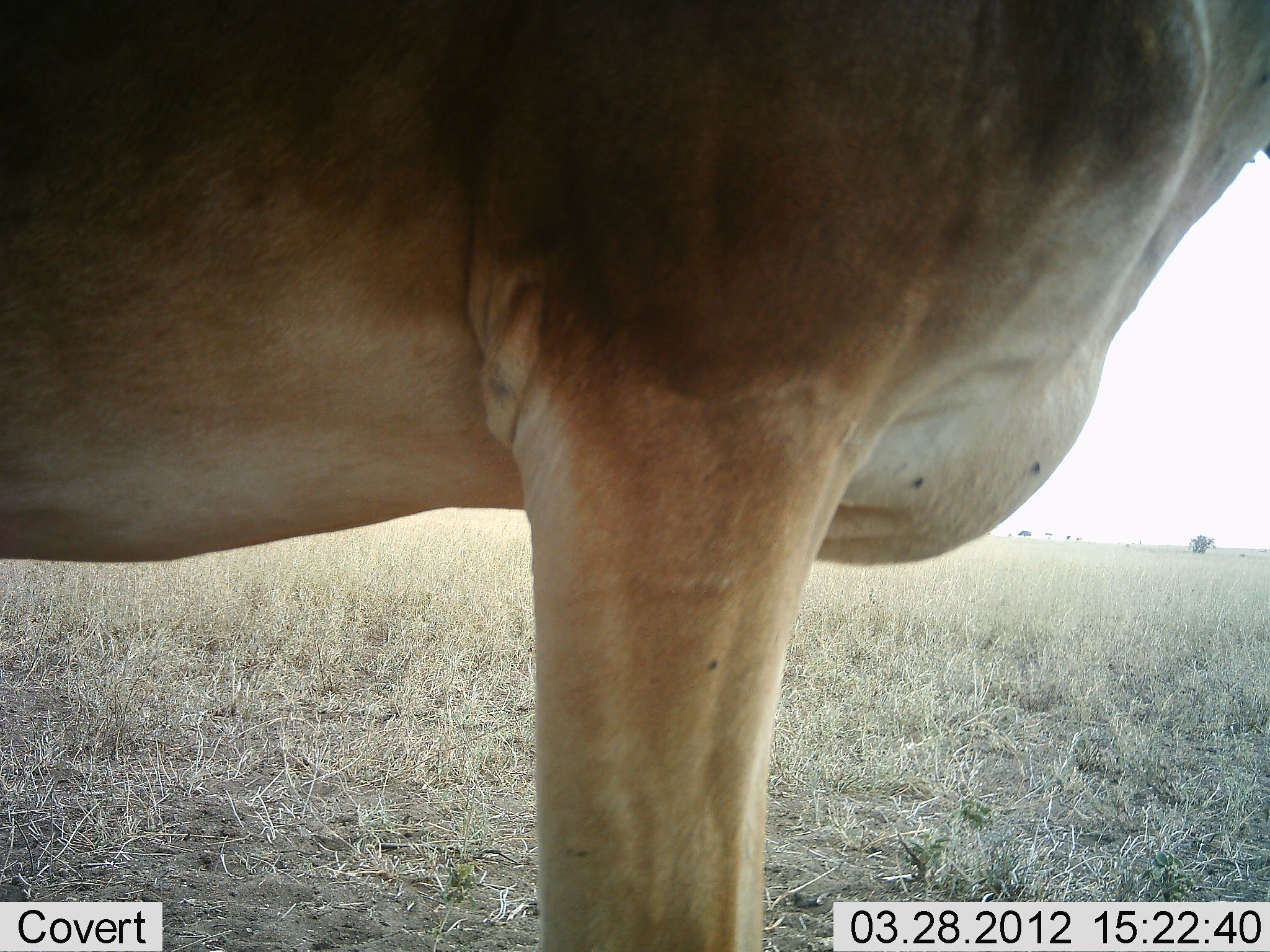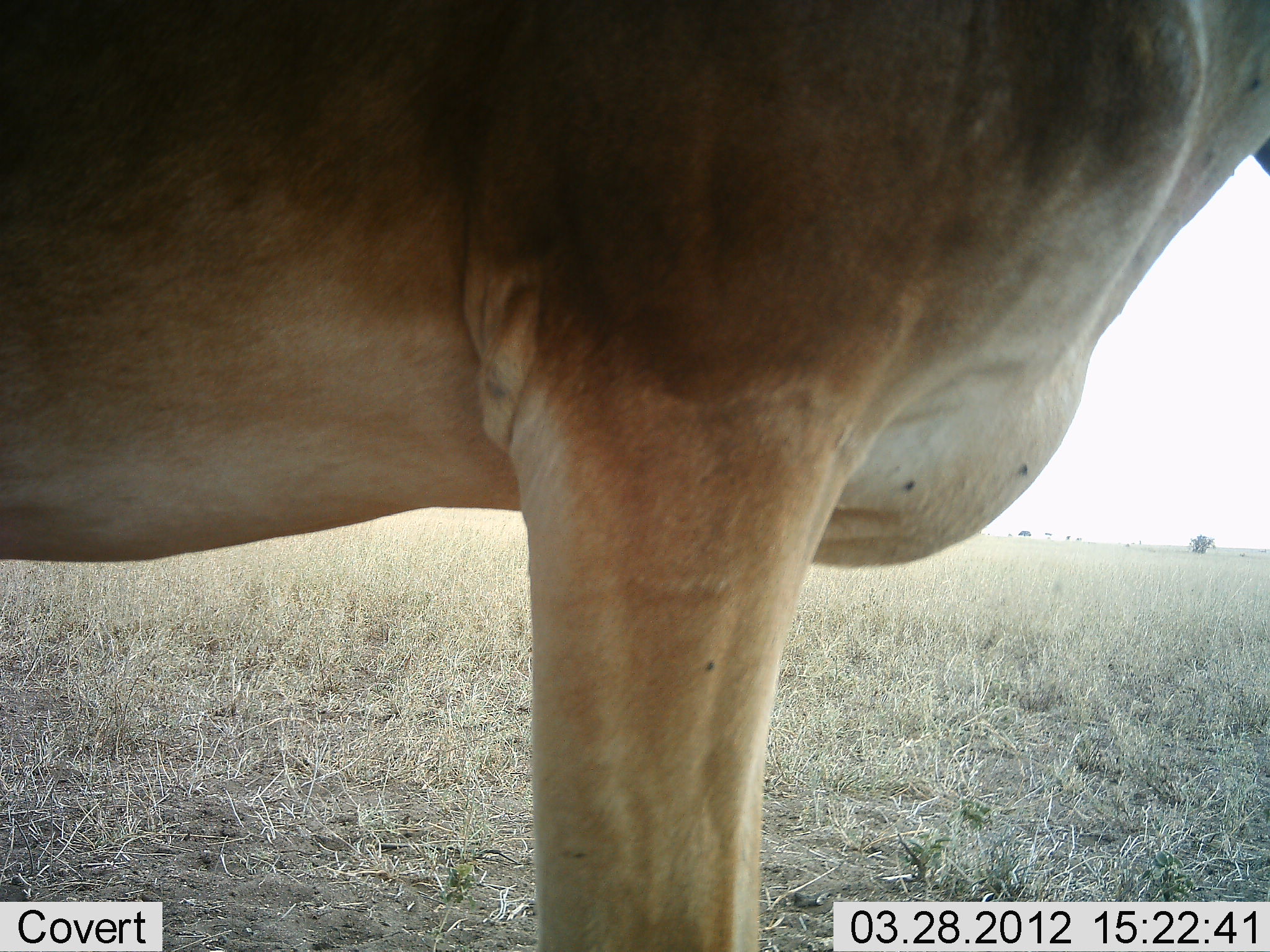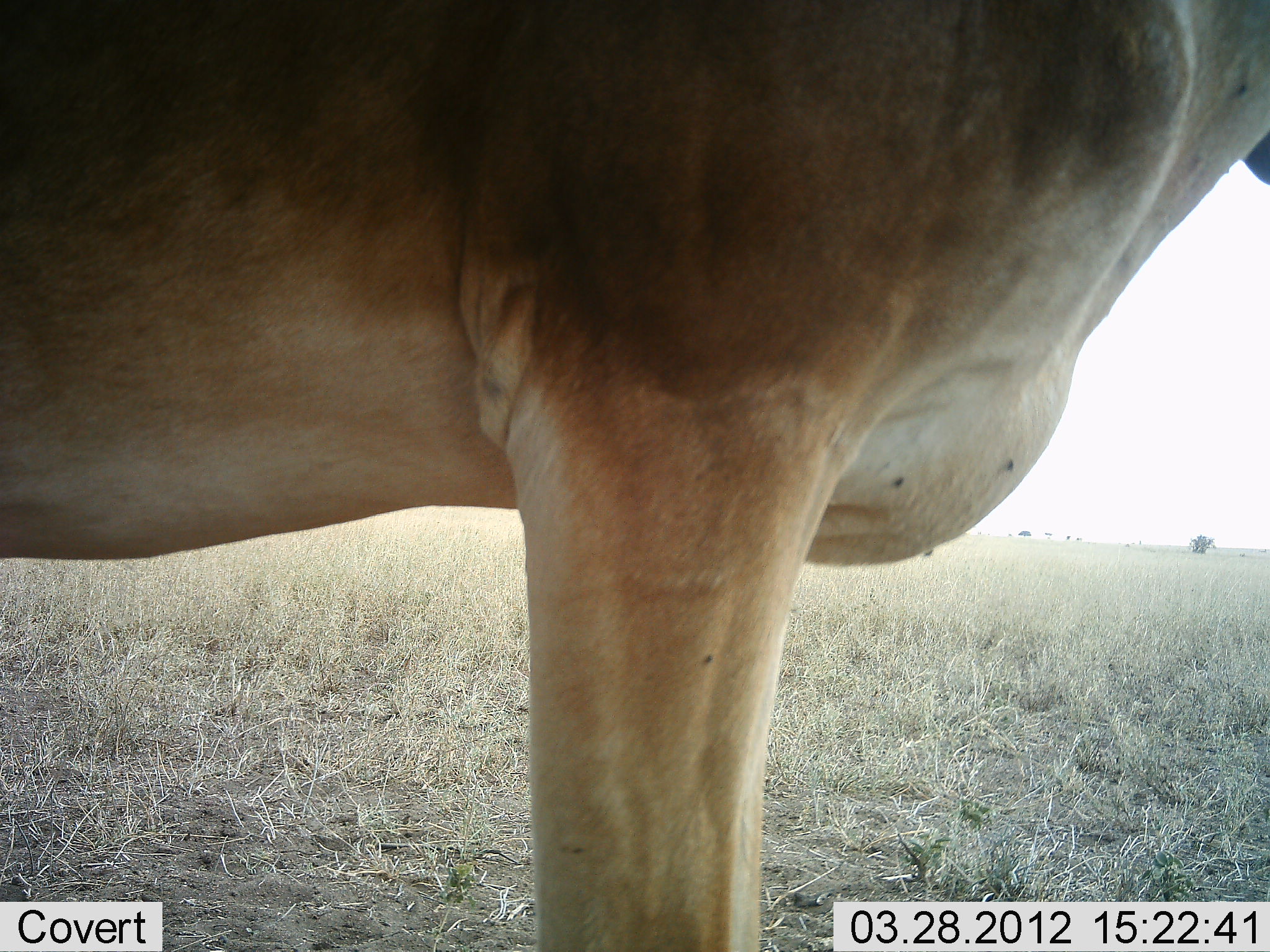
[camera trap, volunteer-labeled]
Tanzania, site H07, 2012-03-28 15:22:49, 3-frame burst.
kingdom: Animalia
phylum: Chordata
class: Mammalia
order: Artiodactyla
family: Bovidae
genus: Alcelaphus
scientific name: Alcelaphus buselaphus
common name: hartebeest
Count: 1.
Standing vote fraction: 100%.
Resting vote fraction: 0%.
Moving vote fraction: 0%.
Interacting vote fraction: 0%.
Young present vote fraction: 0%.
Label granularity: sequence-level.